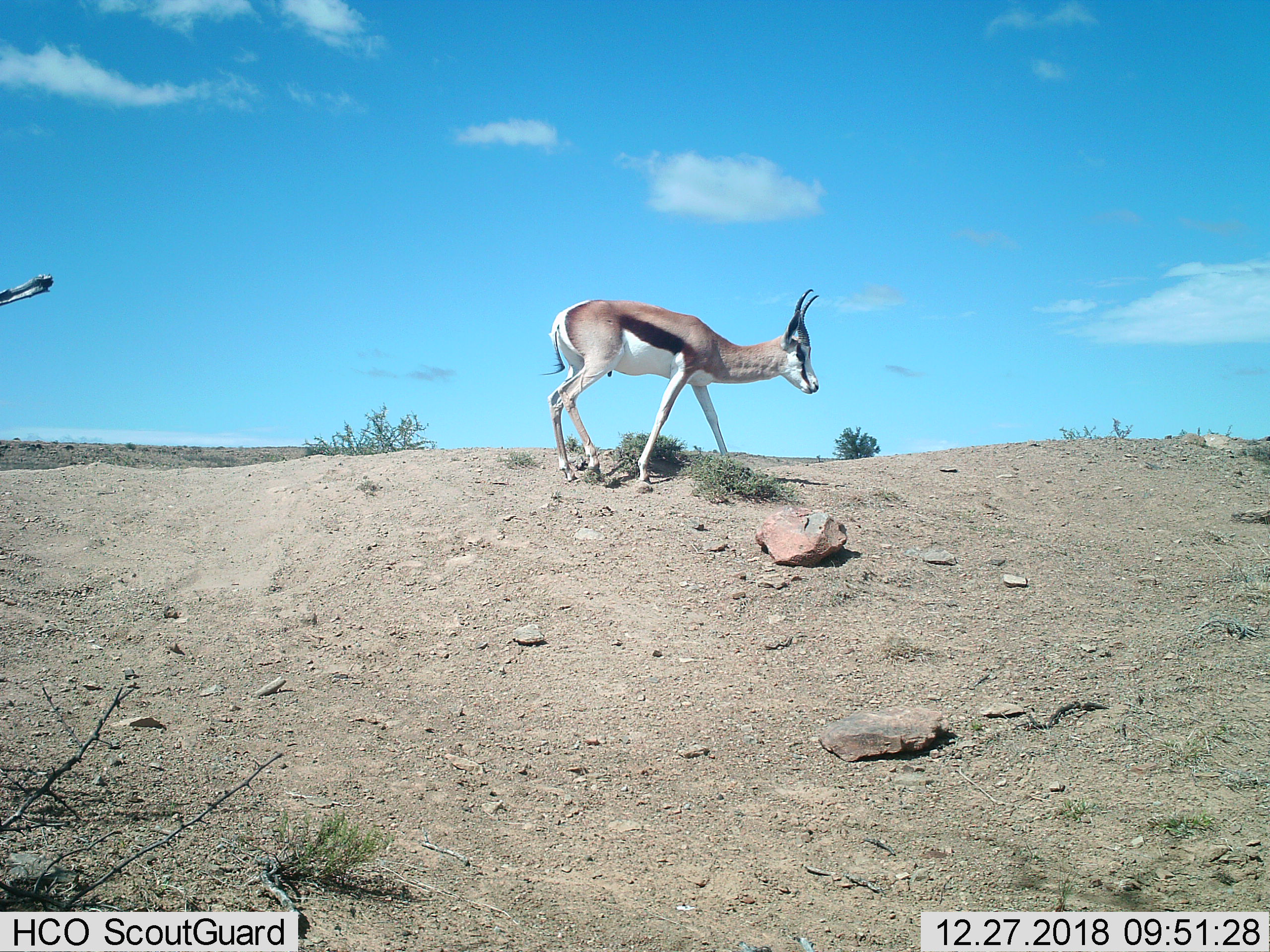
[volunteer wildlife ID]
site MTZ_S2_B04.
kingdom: Animalia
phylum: Chordata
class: Mammalia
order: Artiodactyla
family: Bovidae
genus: Antidorcas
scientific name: Antidorcas marsupialis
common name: springbok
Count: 1.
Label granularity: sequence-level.